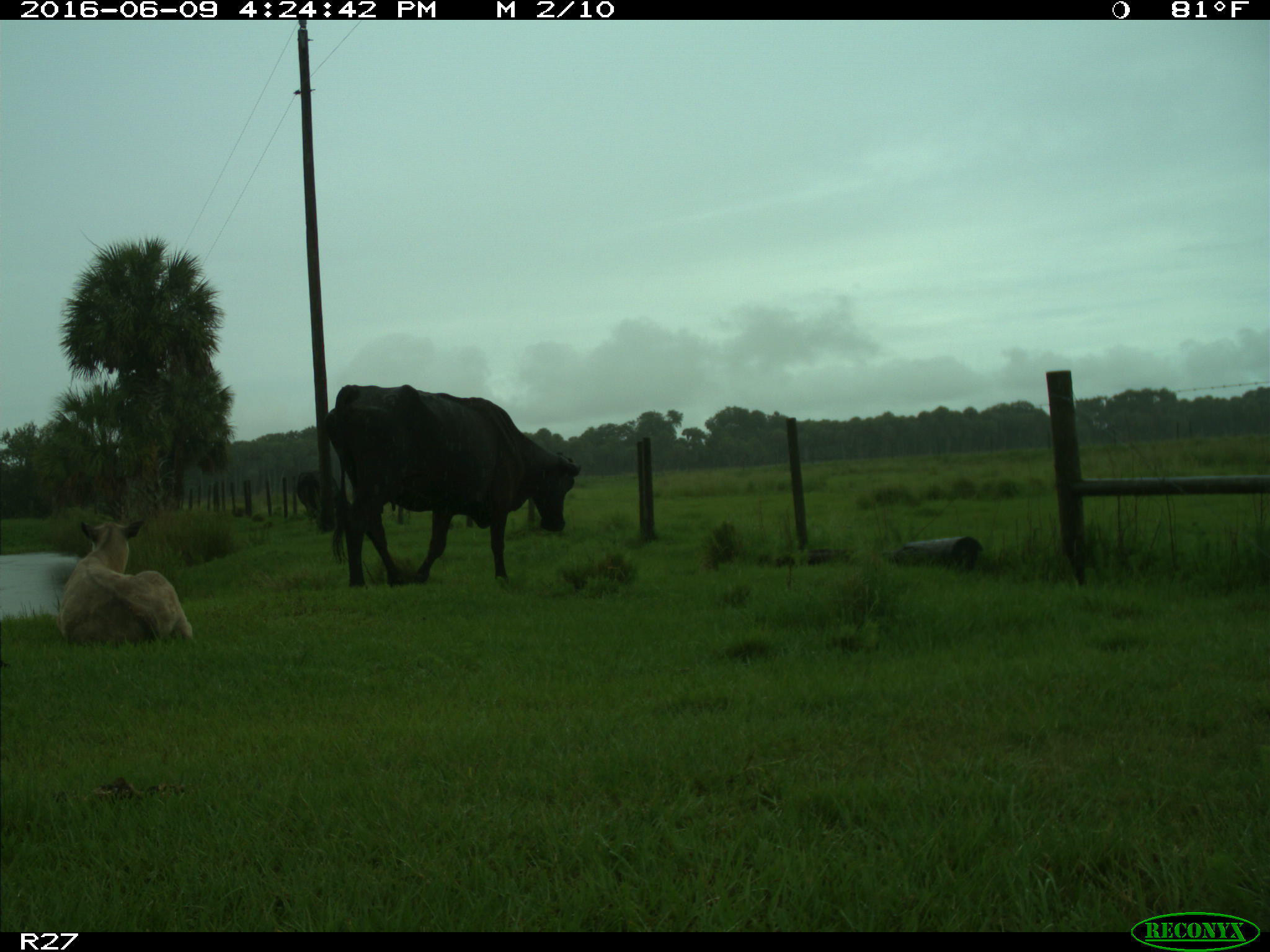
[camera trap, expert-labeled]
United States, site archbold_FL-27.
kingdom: Animalia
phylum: Chordata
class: Mammalia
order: Artiodactyla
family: Bovidae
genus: Bos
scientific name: Bos taurus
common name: domestic cow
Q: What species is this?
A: Bos taurus (domestic cow).